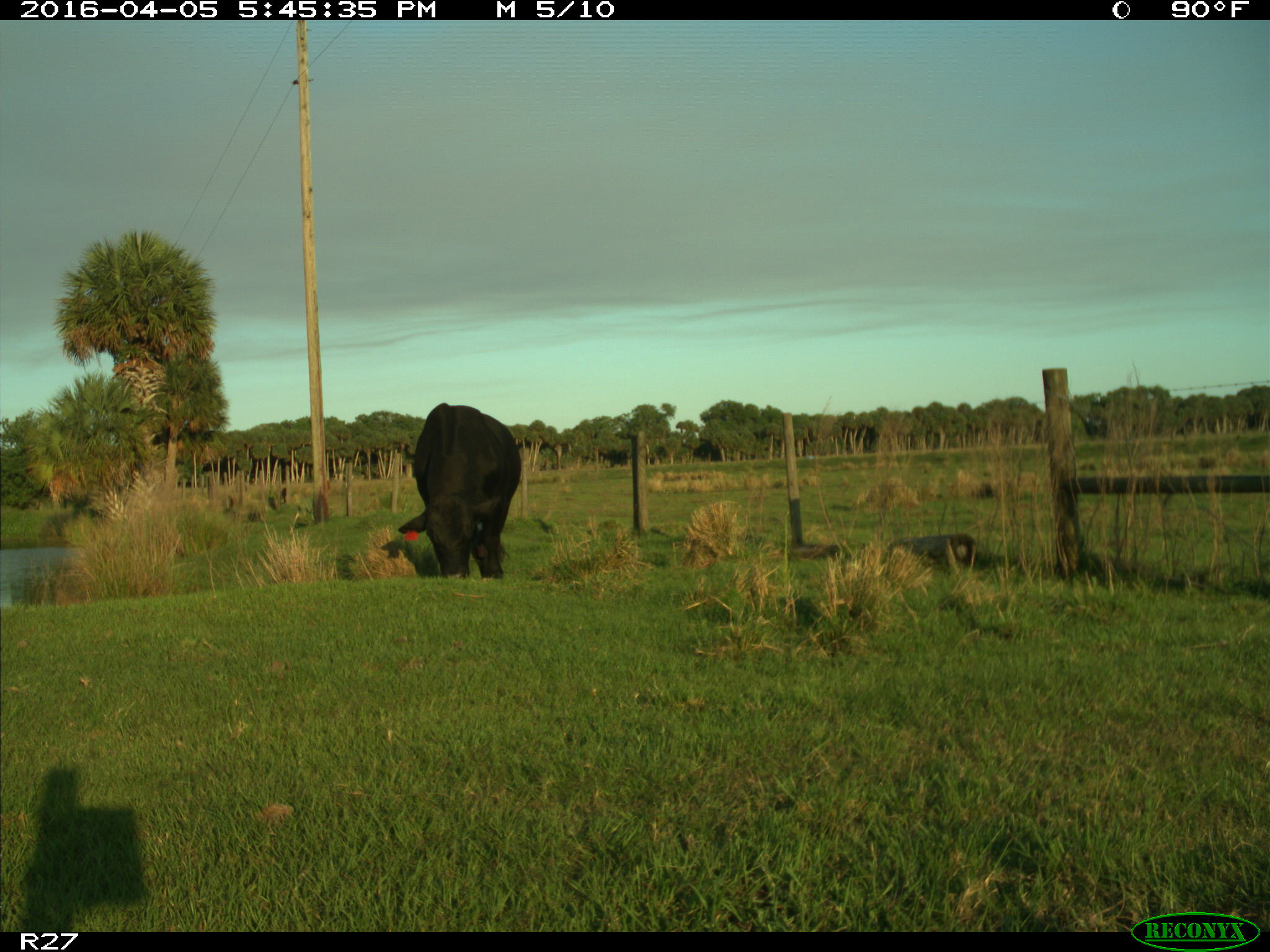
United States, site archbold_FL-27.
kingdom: Animalia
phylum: Chordata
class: Mammalia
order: Artiodactyla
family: Bovidae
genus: Bos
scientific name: Bos taurus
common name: domestic cow